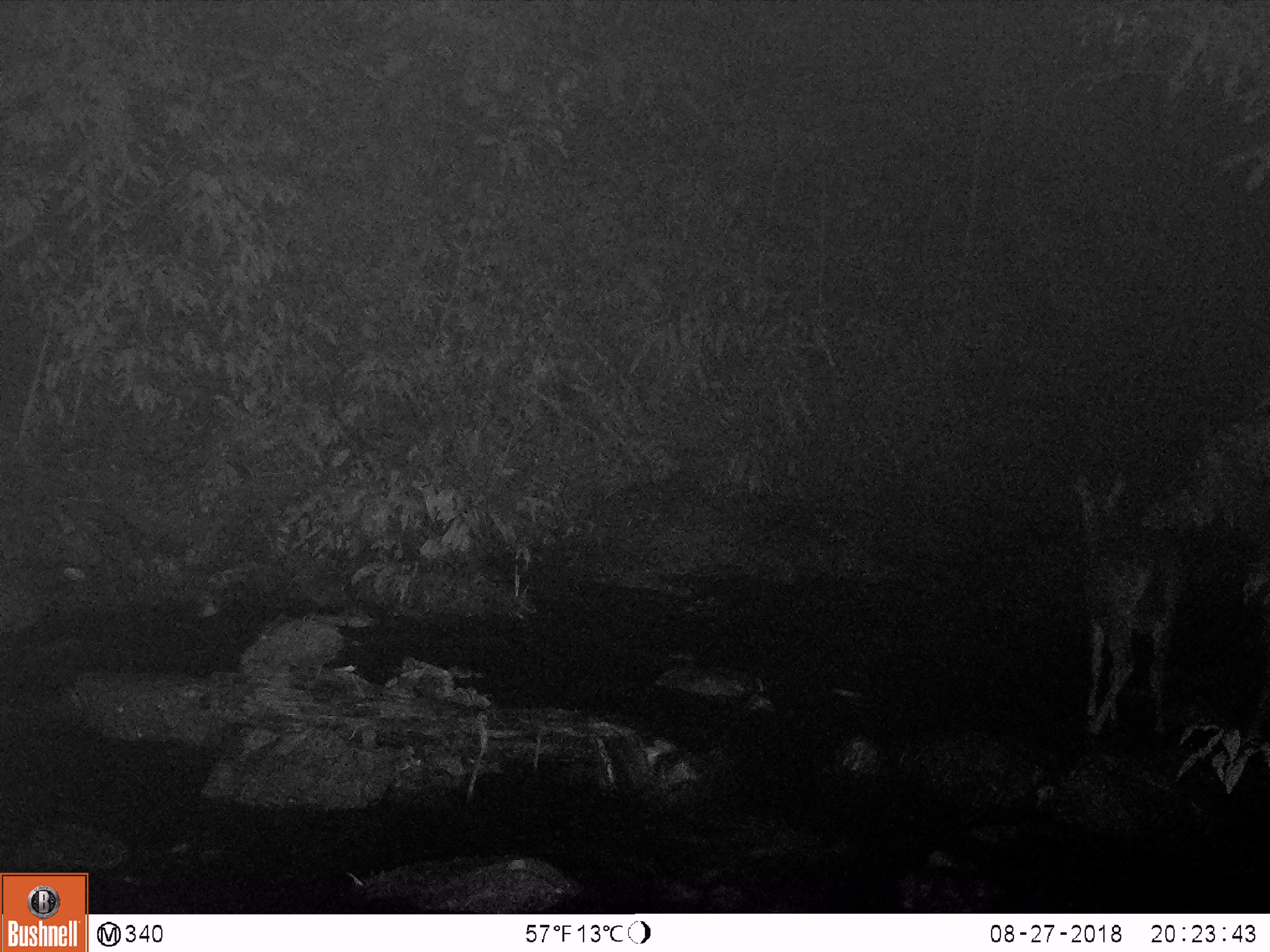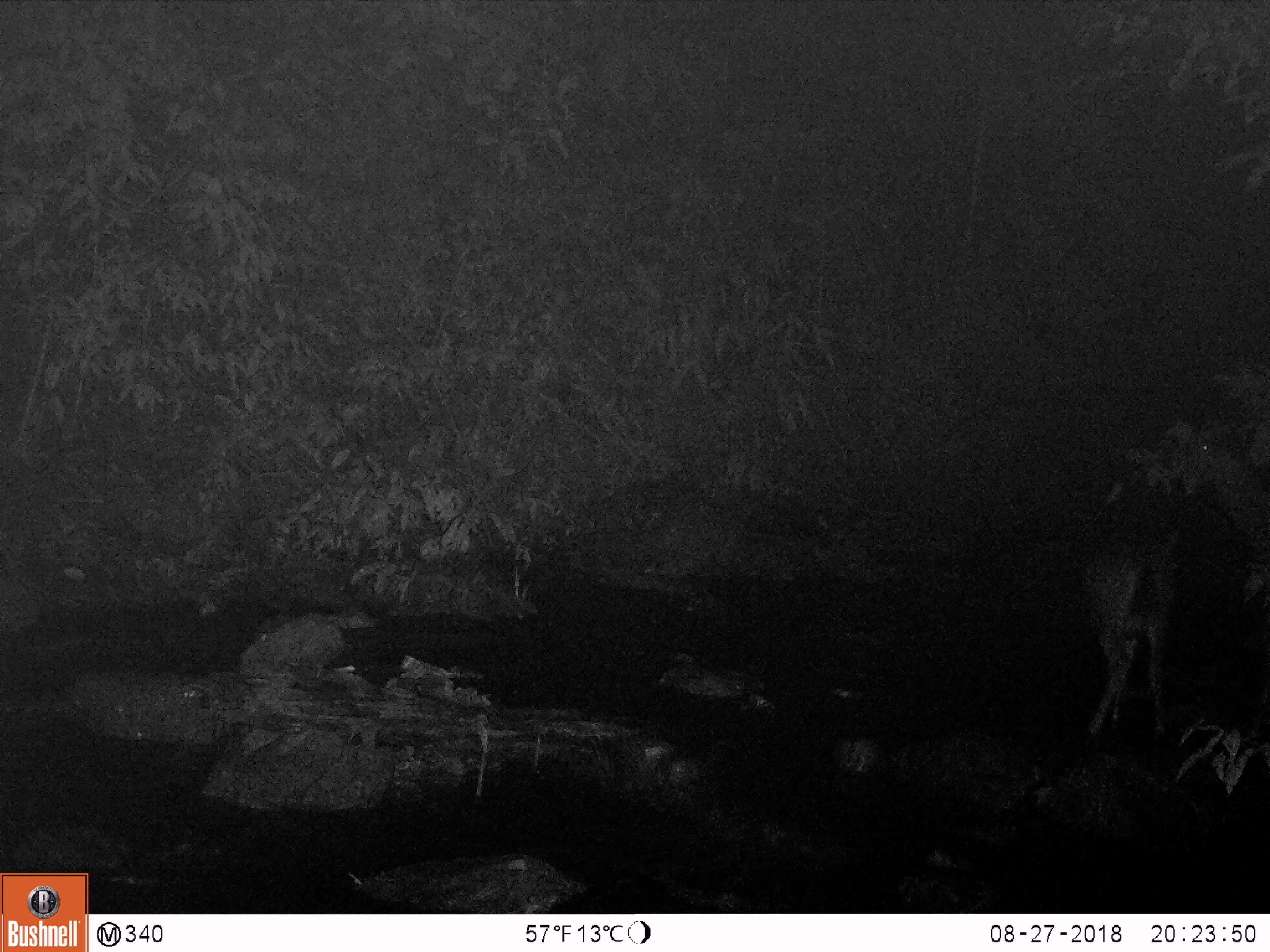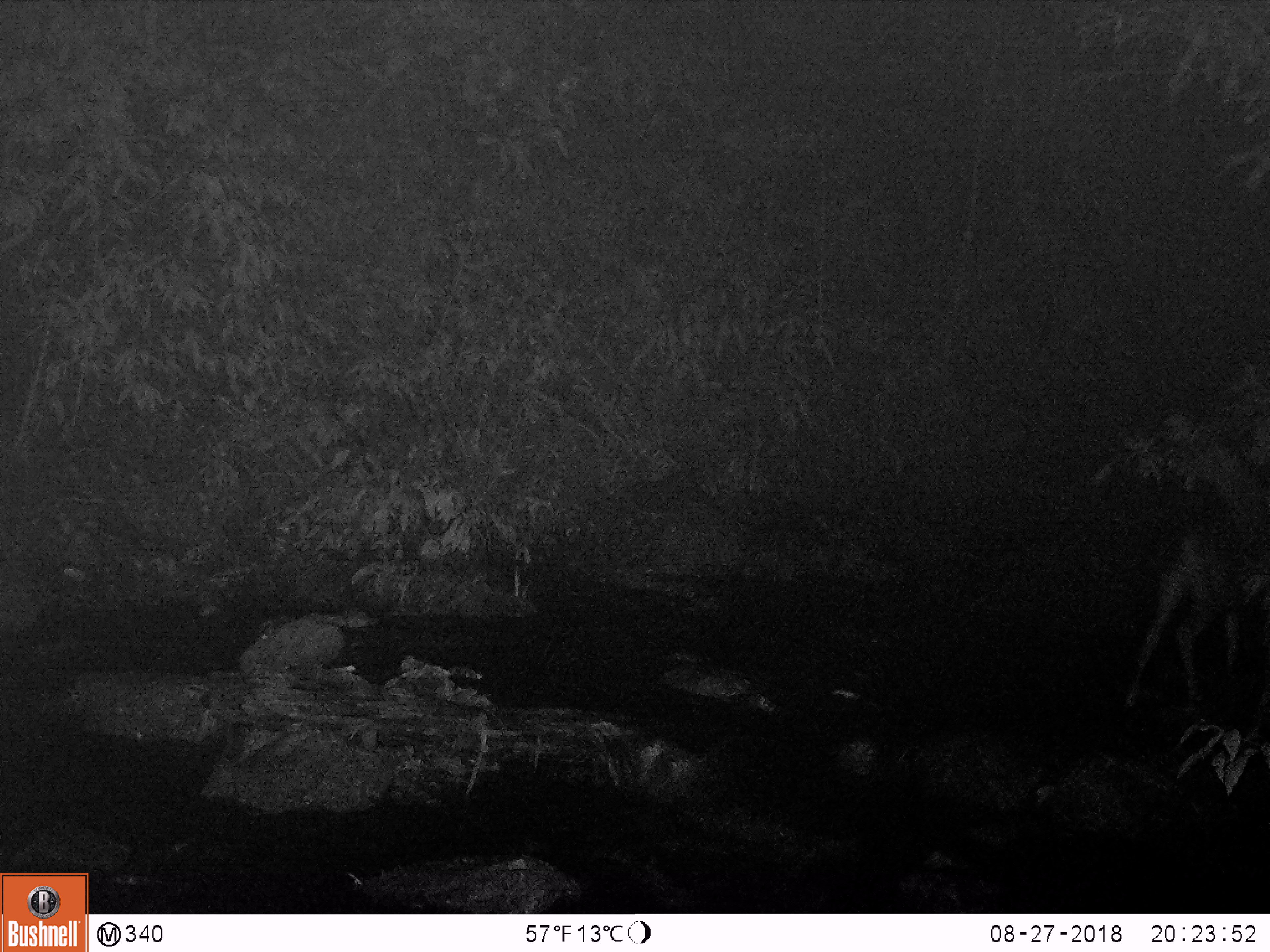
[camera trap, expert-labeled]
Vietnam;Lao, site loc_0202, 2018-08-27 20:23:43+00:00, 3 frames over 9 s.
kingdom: Animalia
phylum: Chordata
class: Mammalia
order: Artiodactyla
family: Cervidae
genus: Rusa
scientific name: Rusa unicolor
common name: sambar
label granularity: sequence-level